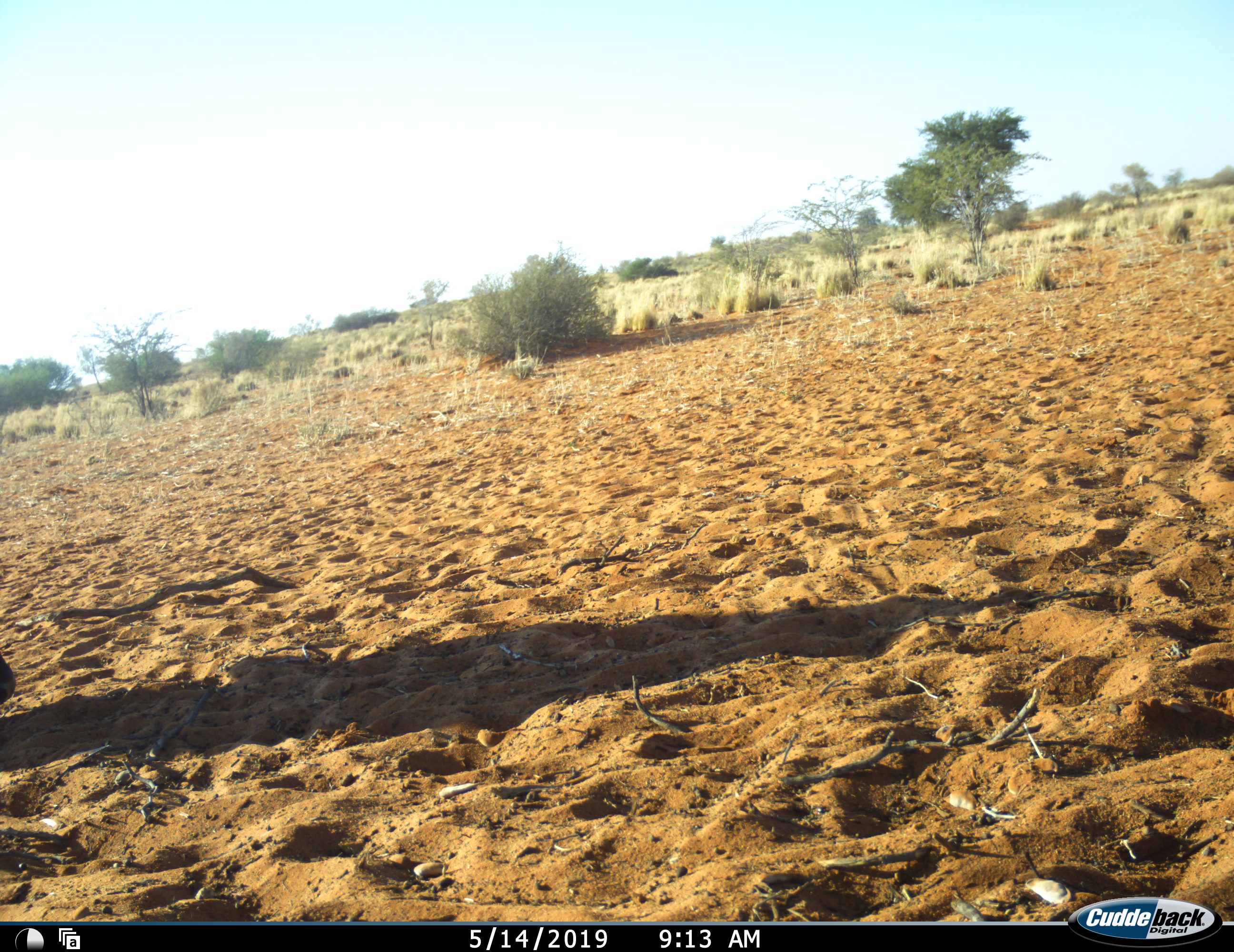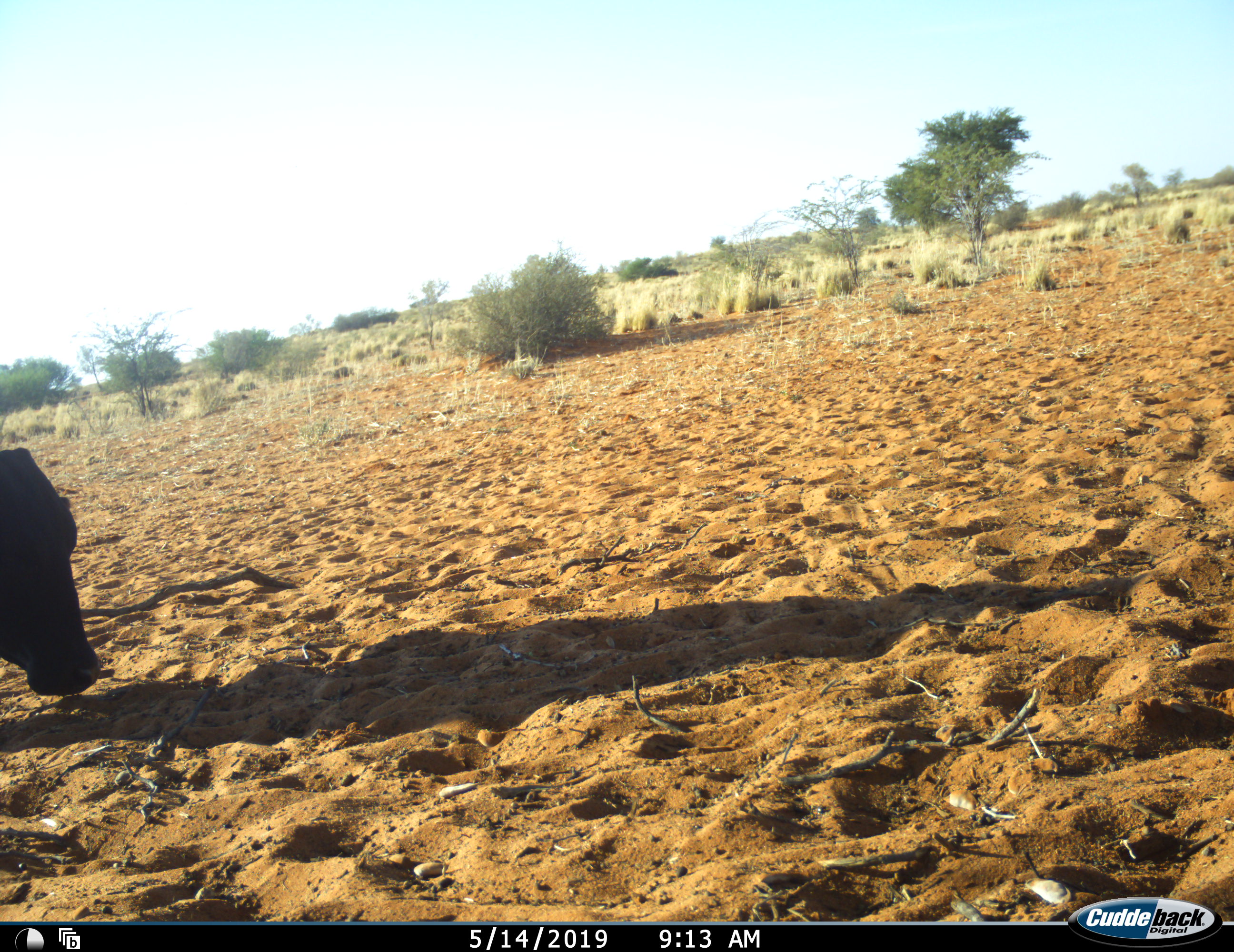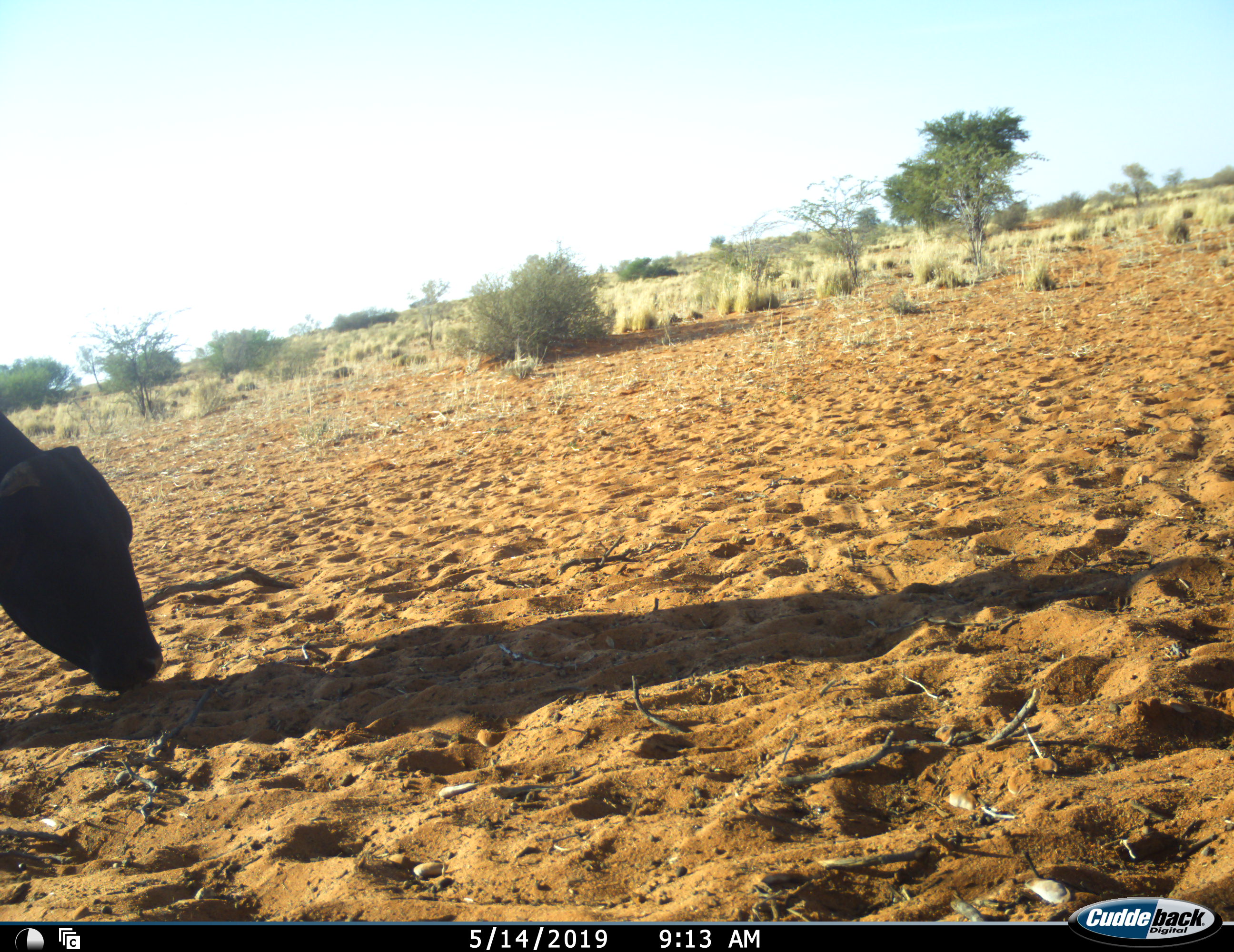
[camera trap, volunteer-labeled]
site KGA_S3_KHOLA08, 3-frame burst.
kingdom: Animalia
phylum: Chordata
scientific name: Vertebrata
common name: domestic animal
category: domesticanimal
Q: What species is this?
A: Domesticanimal (domestic animal) (Vertebrata).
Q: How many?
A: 1.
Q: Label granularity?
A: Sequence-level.